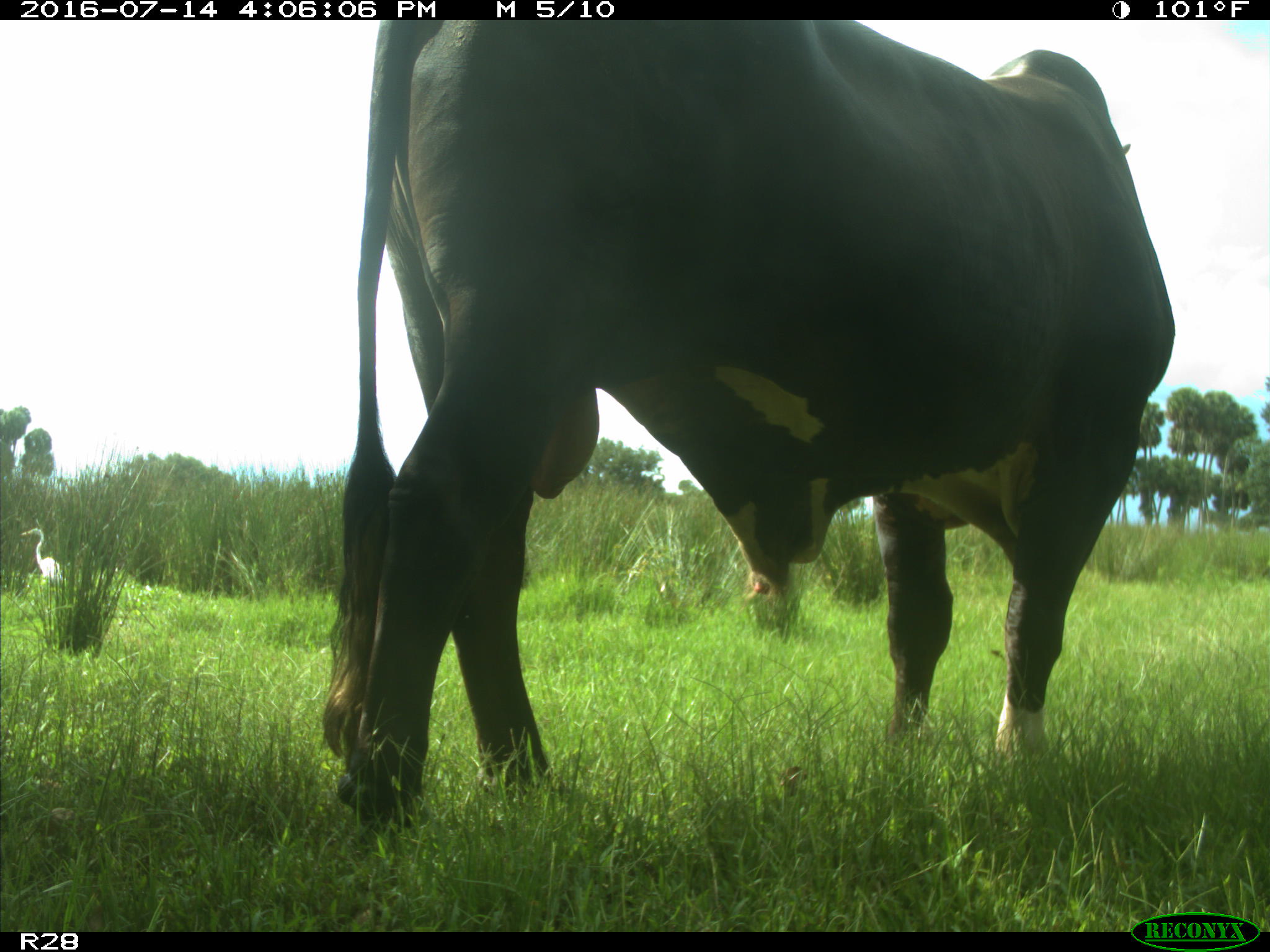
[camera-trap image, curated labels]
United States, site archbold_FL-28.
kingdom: Animalia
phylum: Chordata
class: Mammalia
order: Artiodactyla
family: Bovidae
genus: Bos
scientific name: Bos taurus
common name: domestic cow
Bos taurus (domestic cow).